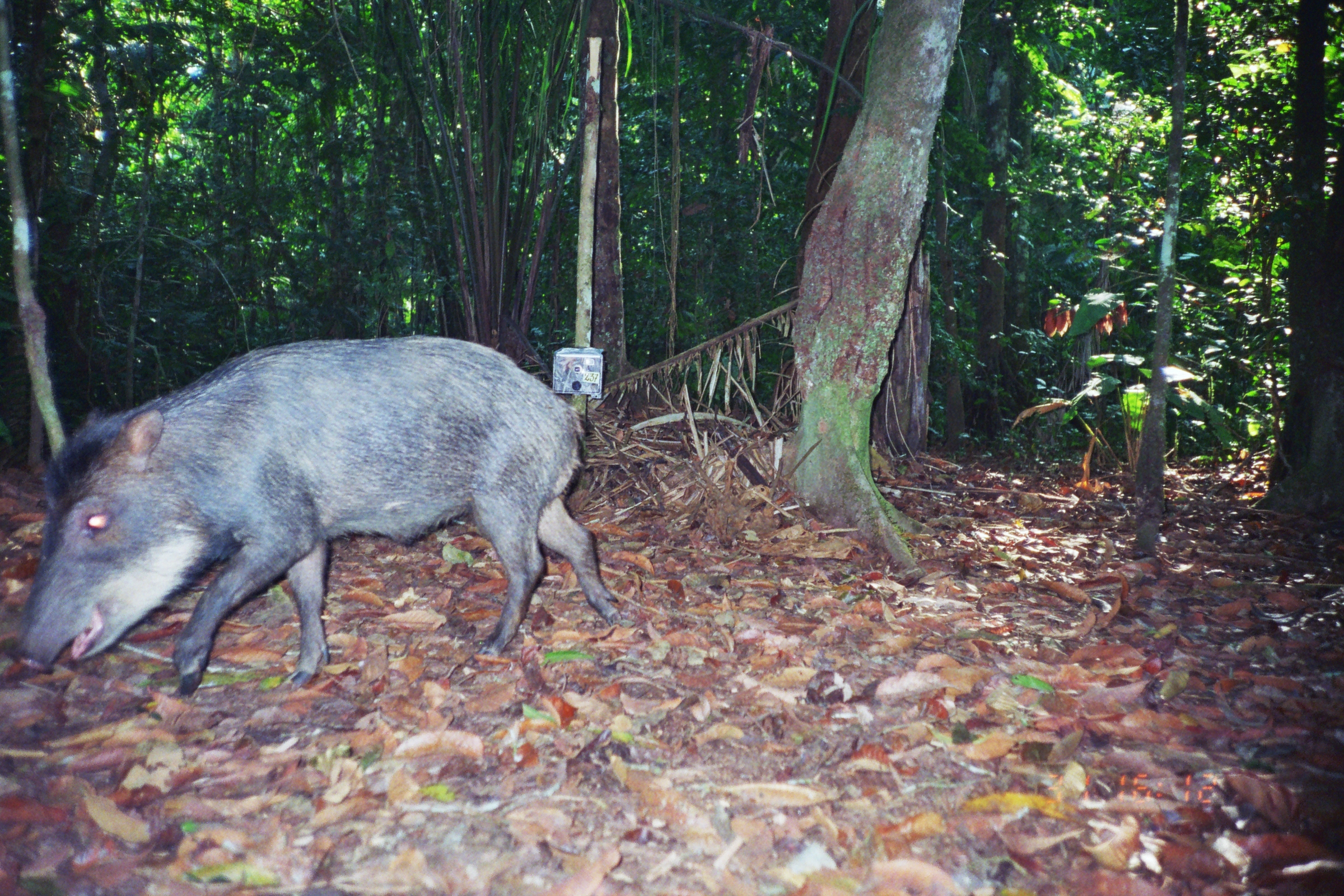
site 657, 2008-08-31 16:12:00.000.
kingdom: Animalia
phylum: Chordata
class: Mammalia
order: Artiodactyla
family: Tayassuidae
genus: Tayassu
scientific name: Tayassu pecari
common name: white-lipped peccary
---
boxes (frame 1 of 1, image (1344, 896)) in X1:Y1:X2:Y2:
tayassu pecari: 6:333:625:700